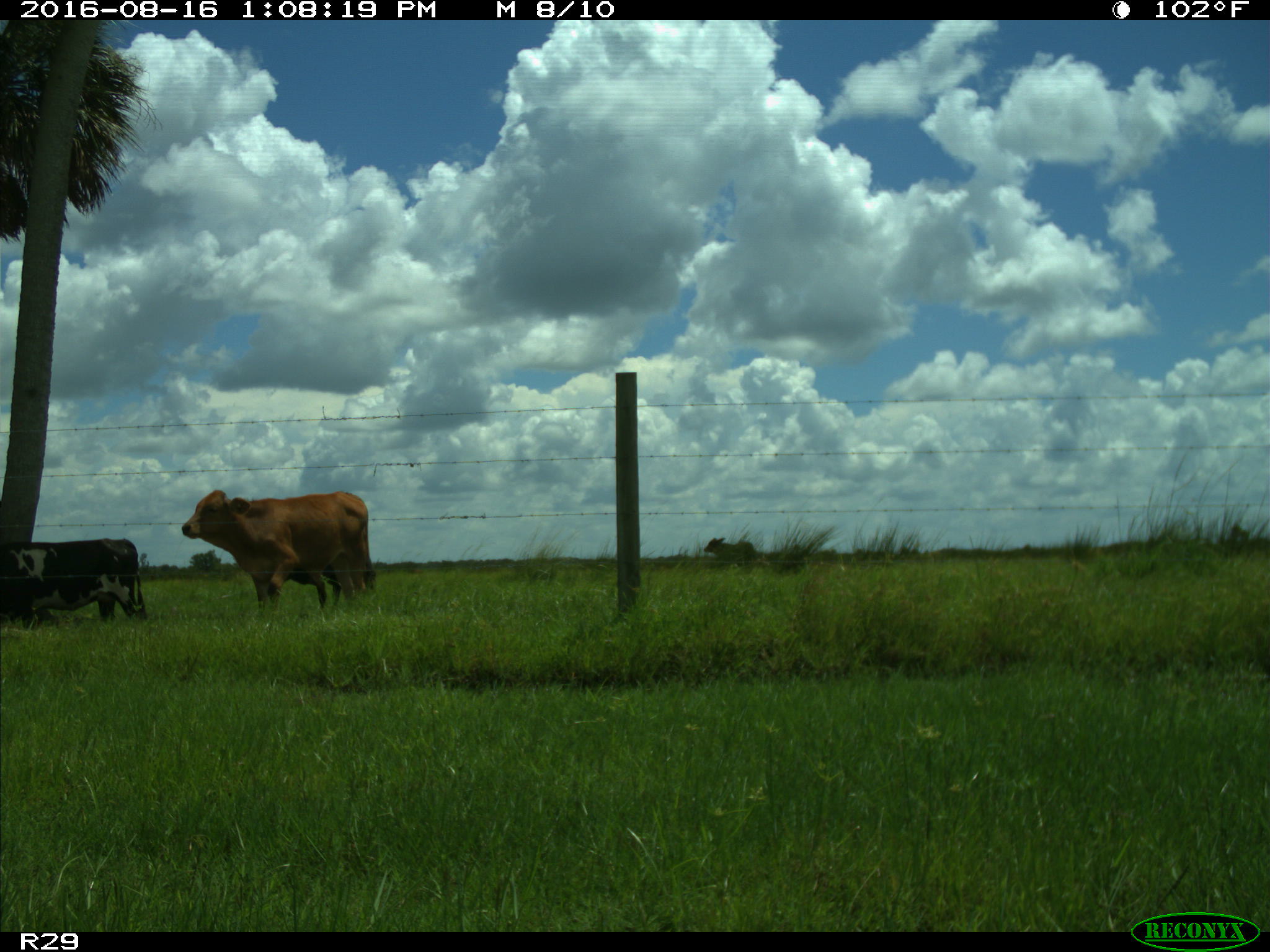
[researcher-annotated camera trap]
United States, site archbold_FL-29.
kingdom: Animalia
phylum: Chordata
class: Mammalia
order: Artiodactyla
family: Bovidae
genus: Bos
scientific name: Bos taurus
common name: domestic cow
Bos taurus (domestic cow).